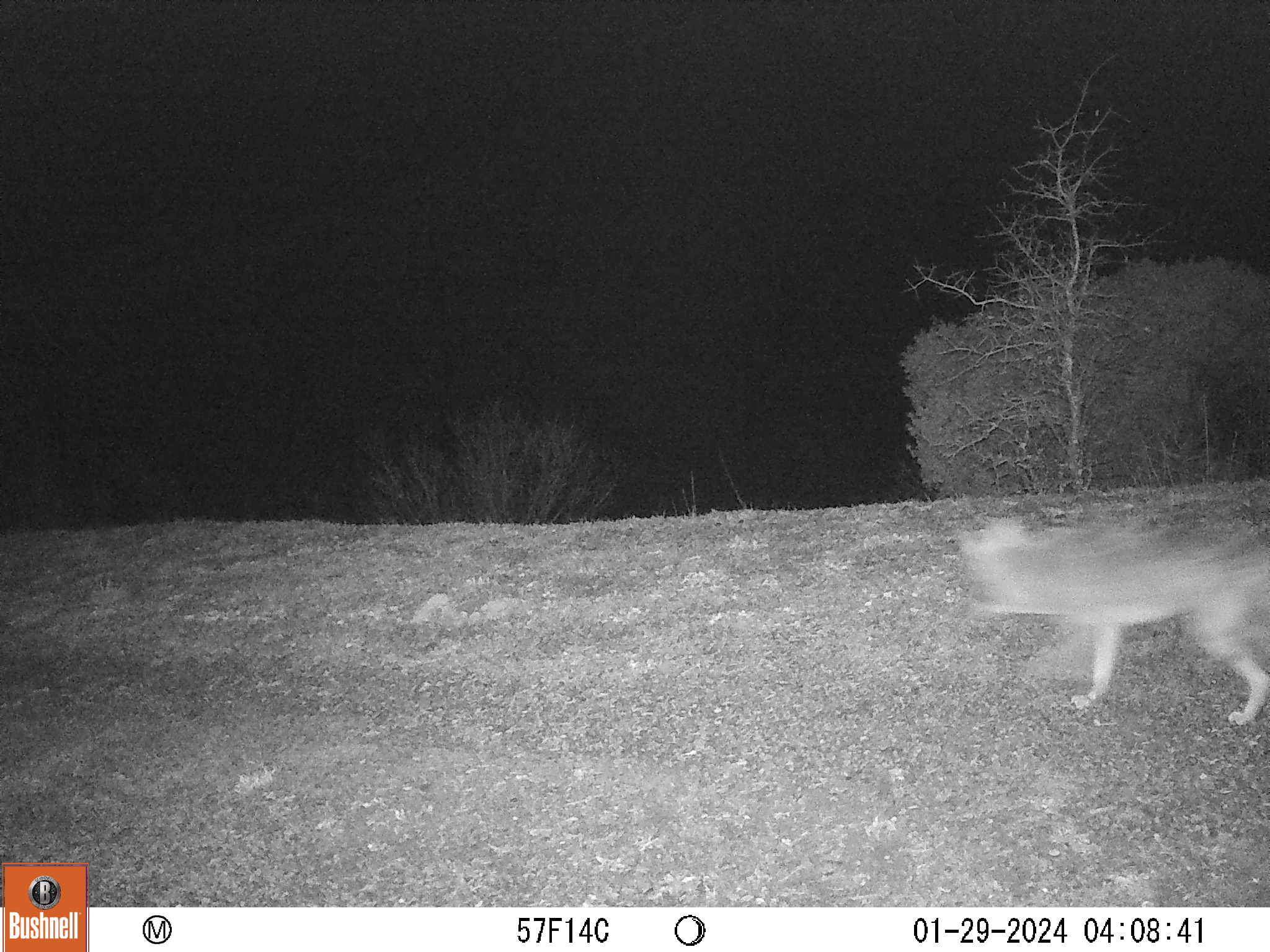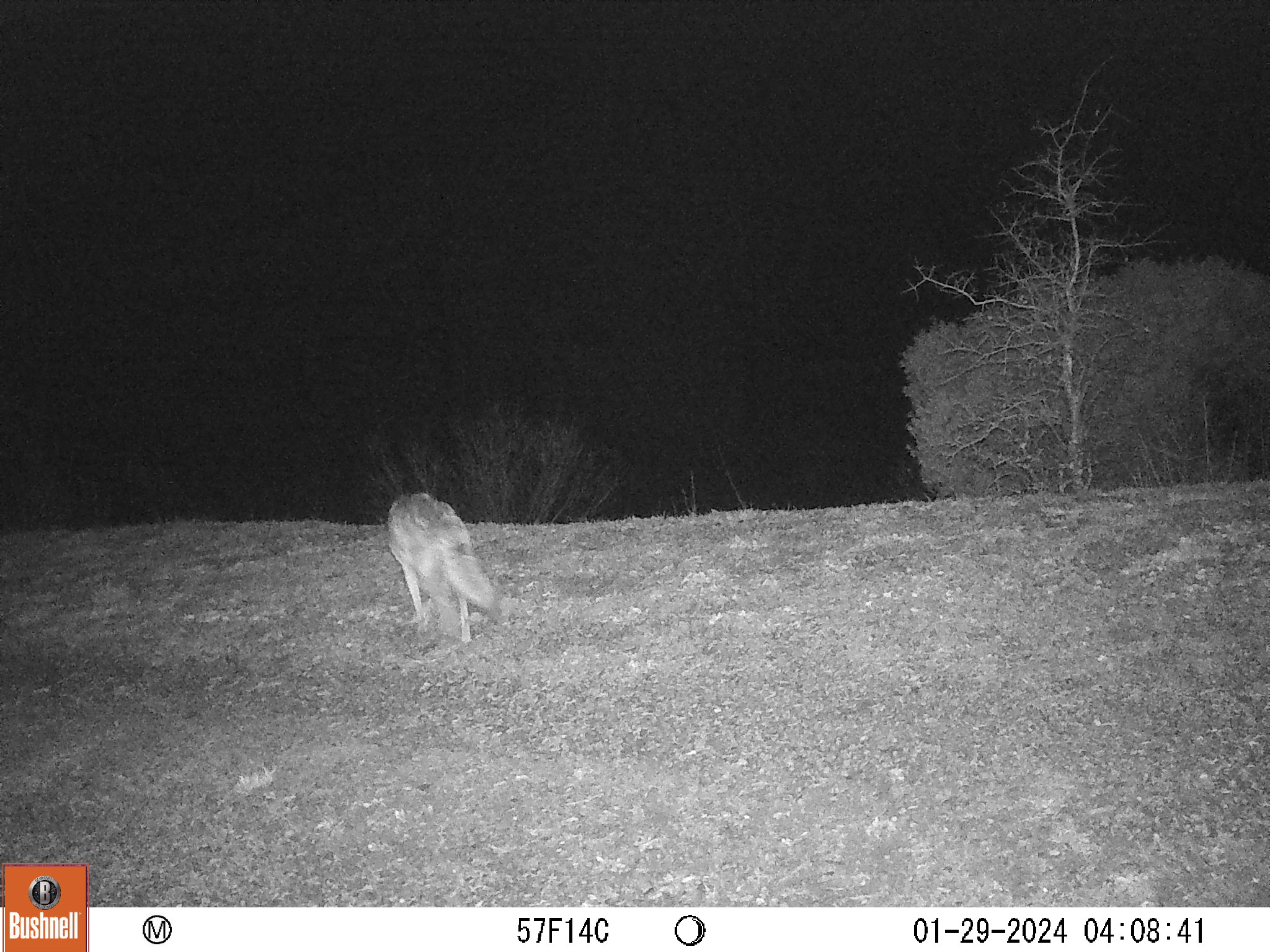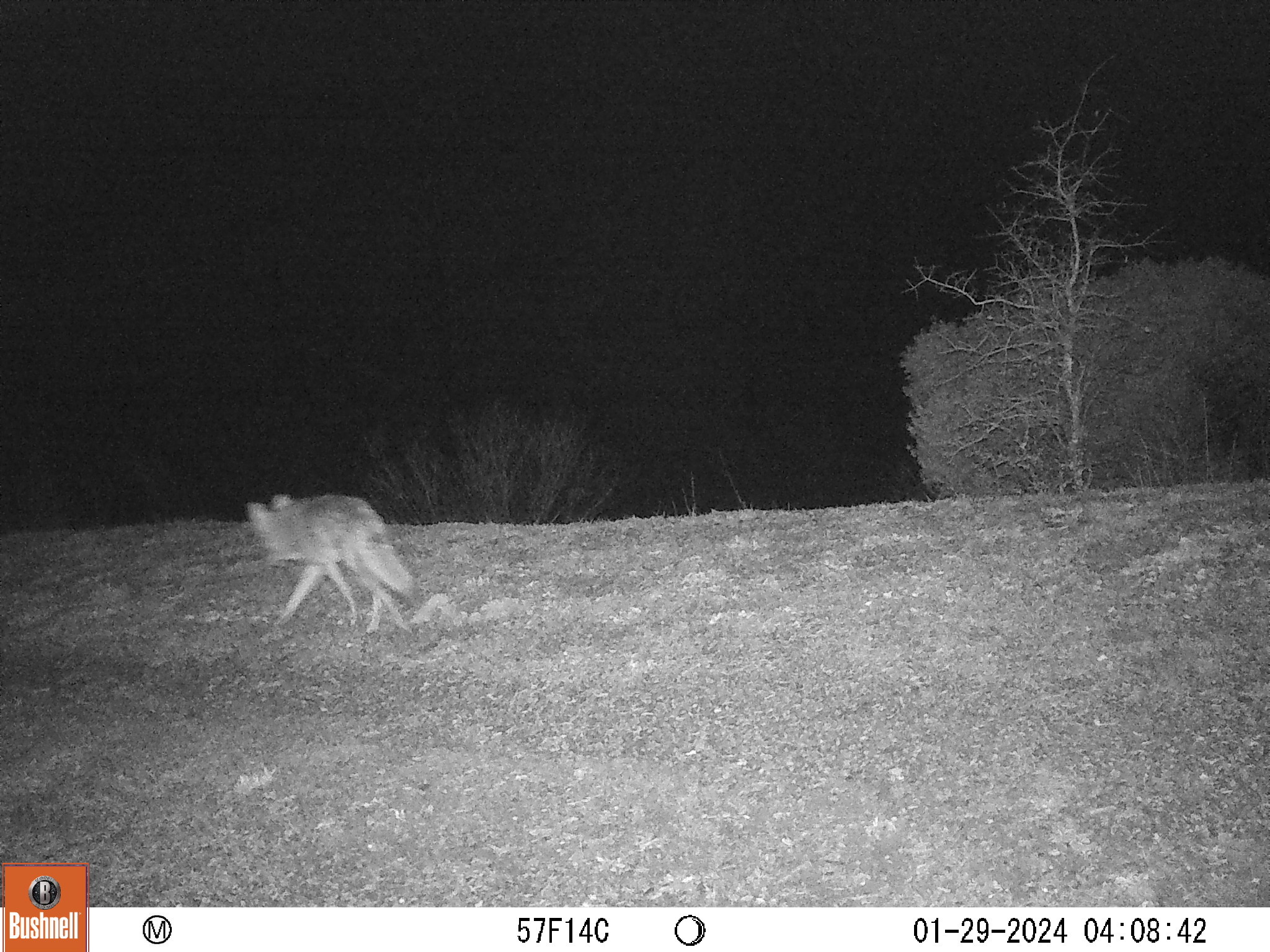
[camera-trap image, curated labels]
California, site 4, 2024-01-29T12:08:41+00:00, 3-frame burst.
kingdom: Animalia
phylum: Chordata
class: Mammalia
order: Carnivora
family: Canidae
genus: Canis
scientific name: Canis latrans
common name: coyote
Coyote (Canis latrans).